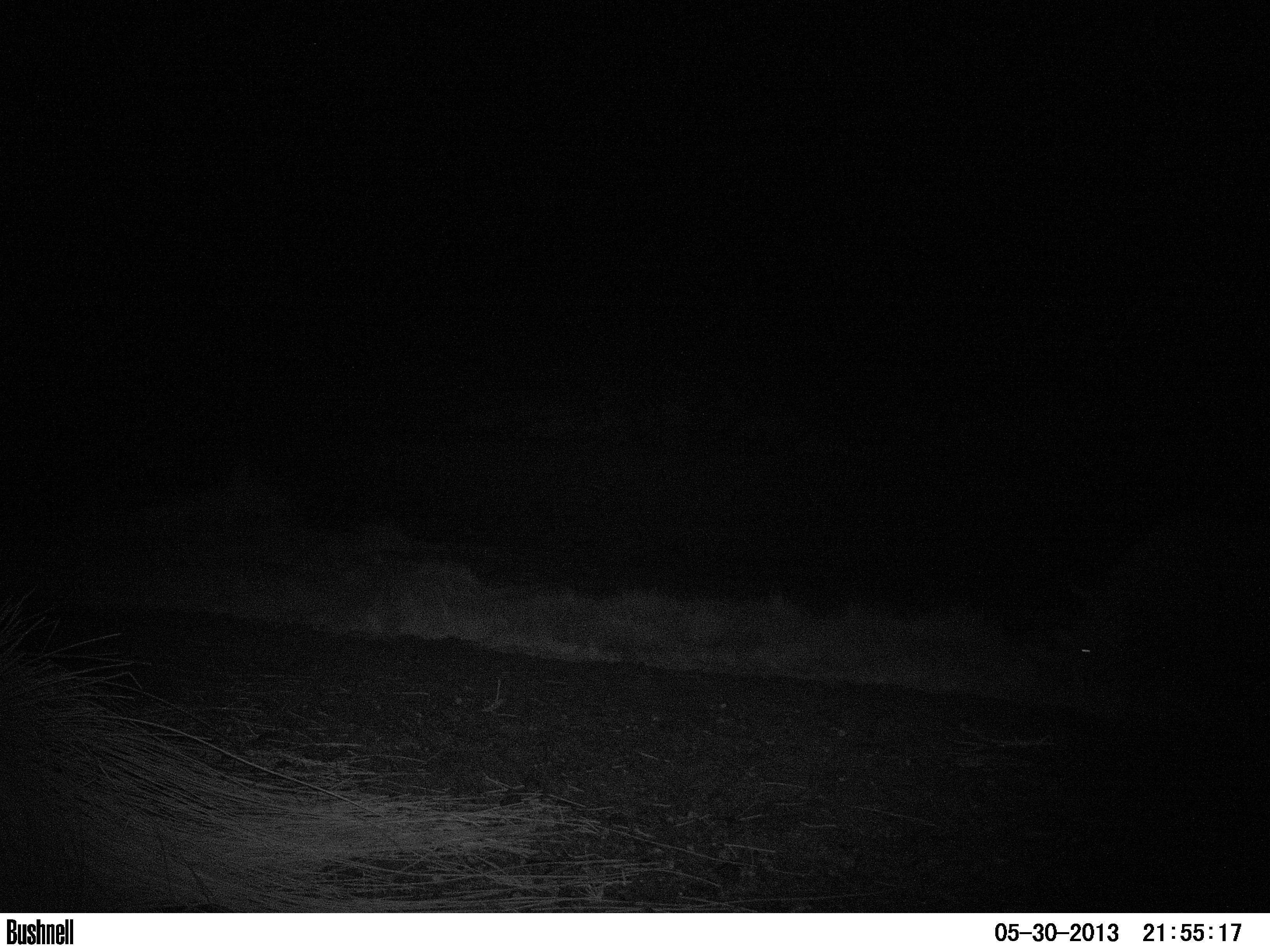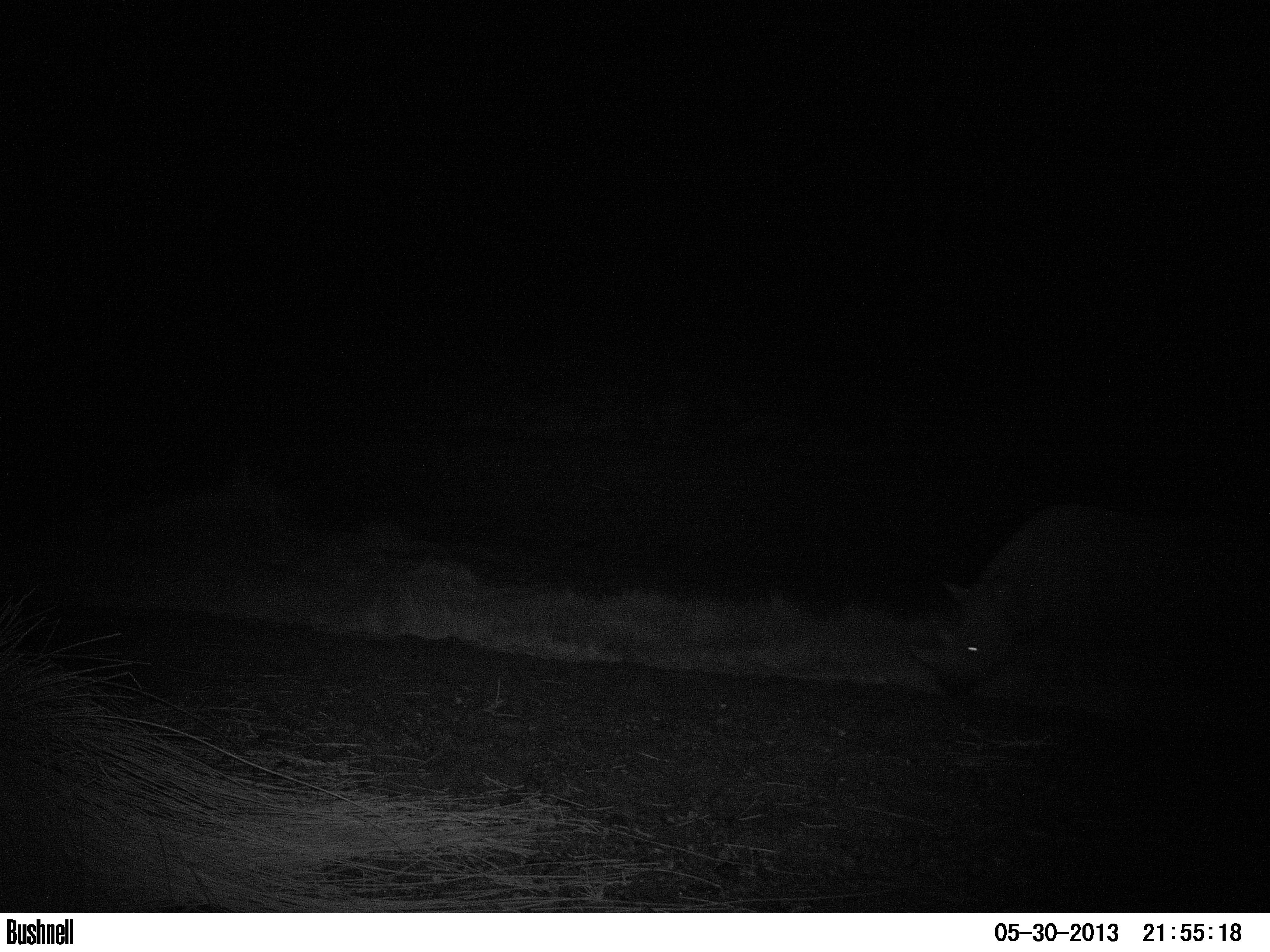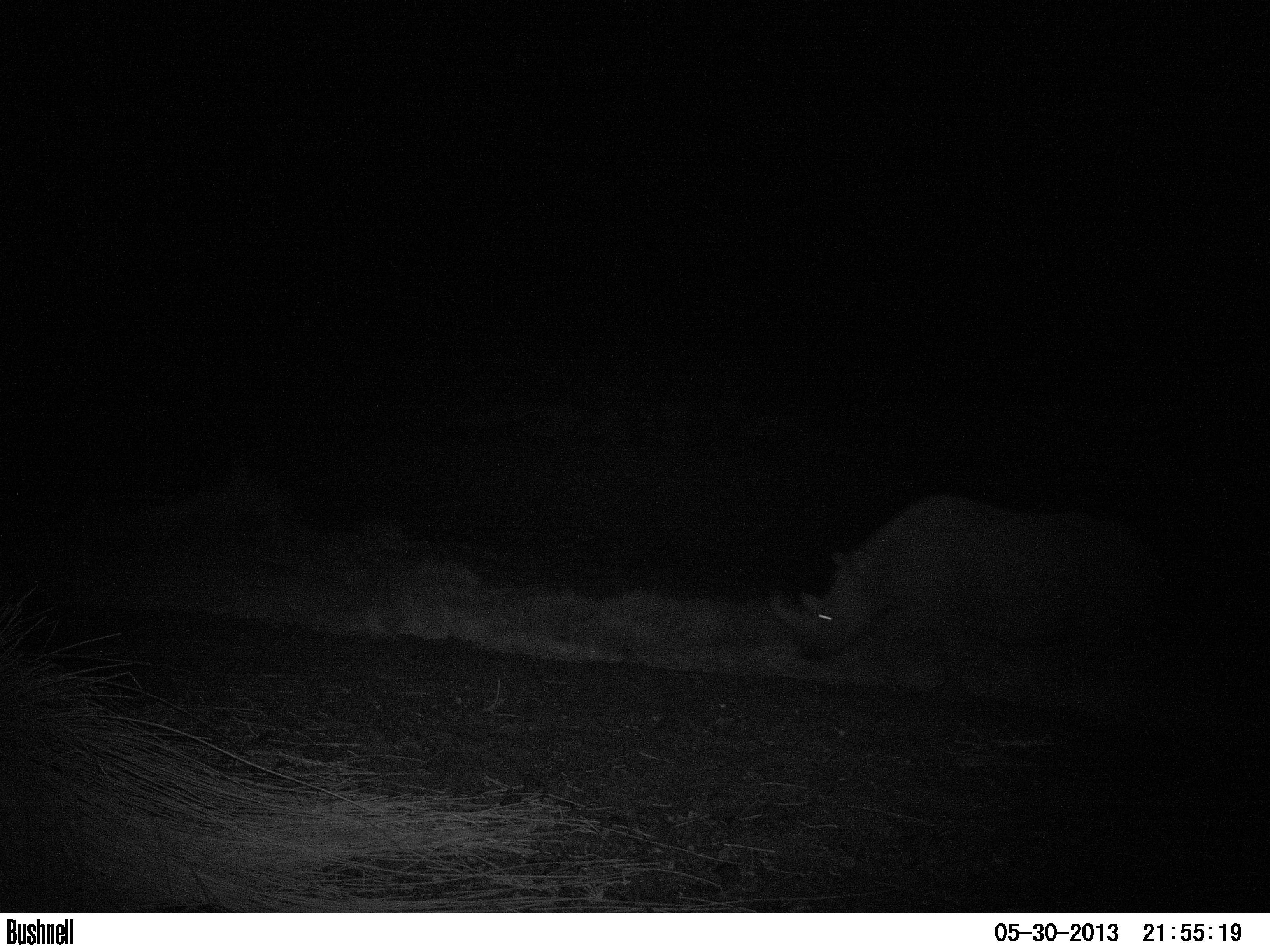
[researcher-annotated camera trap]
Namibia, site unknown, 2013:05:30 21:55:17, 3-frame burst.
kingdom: Animalia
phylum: Chordata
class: Mammalia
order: Perissodactyla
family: Rhinocerotidae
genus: Diceros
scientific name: Diceros bicornis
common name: black rhinoceros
Diceros bicornis (black rhinoceros).